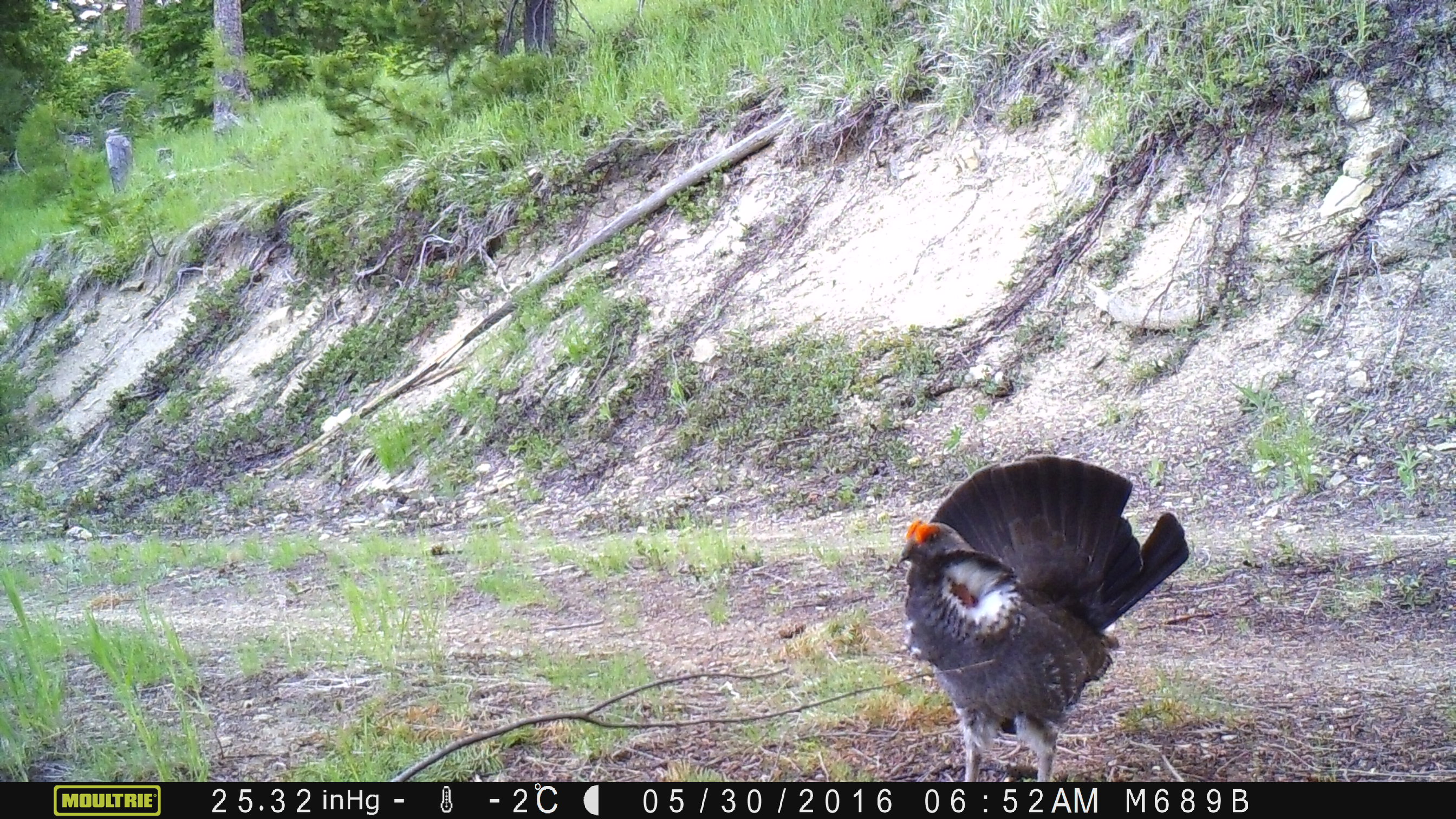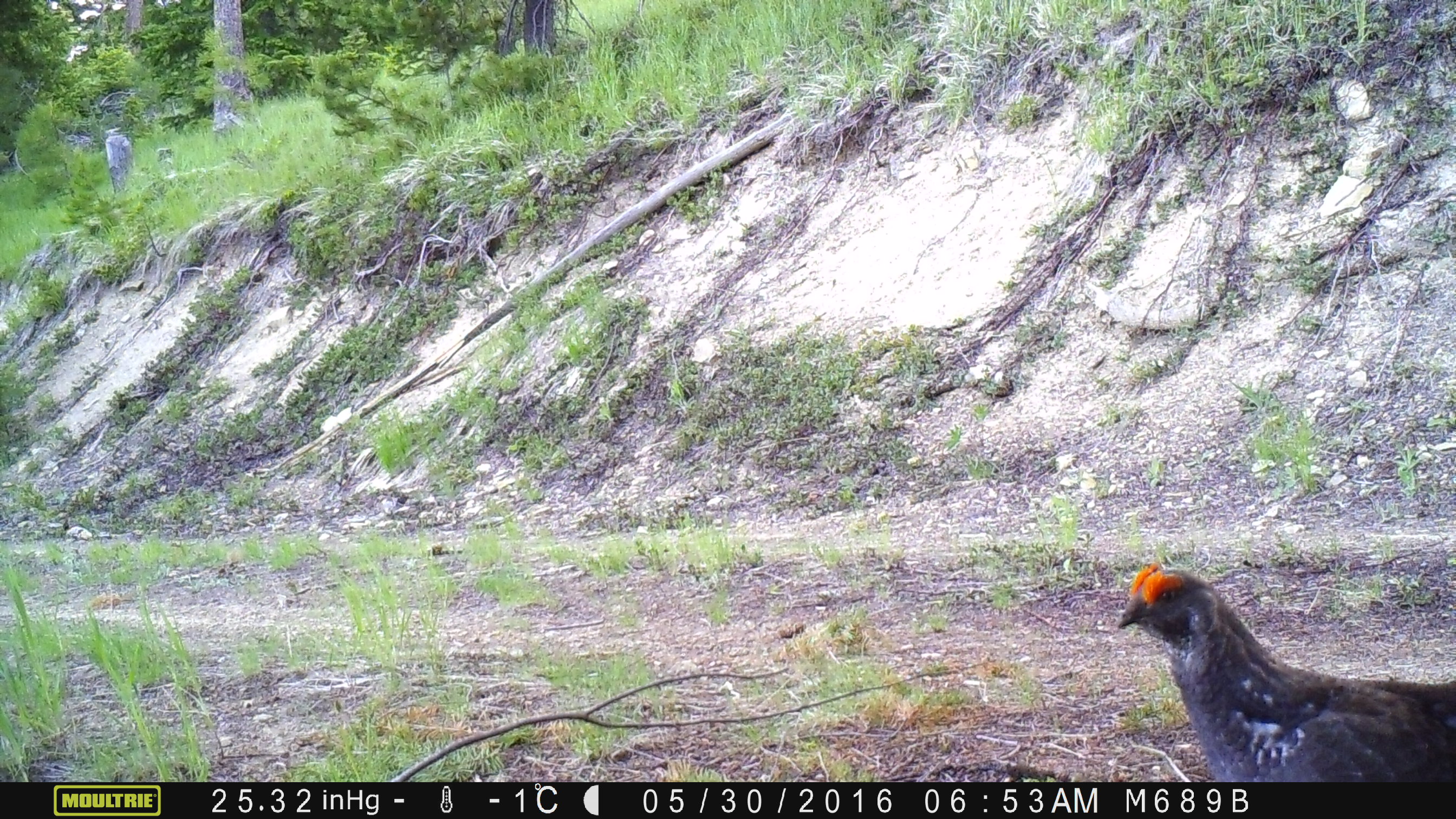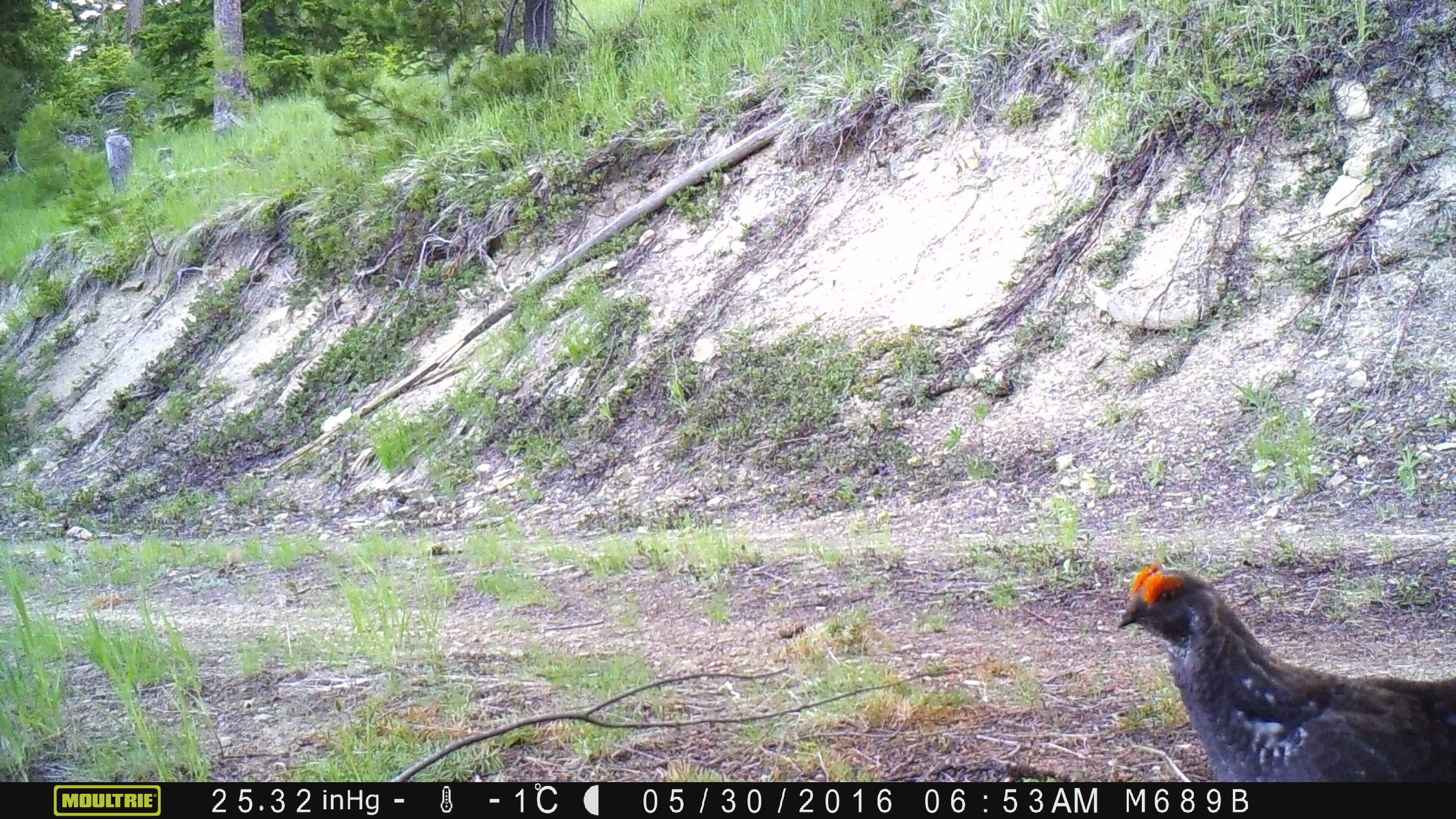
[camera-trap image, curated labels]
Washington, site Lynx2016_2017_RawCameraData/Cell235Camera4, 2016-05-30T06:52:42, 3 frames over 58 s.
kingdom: Animalia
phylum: Chordata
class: Aves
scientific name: Aves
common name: birds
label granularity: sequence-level